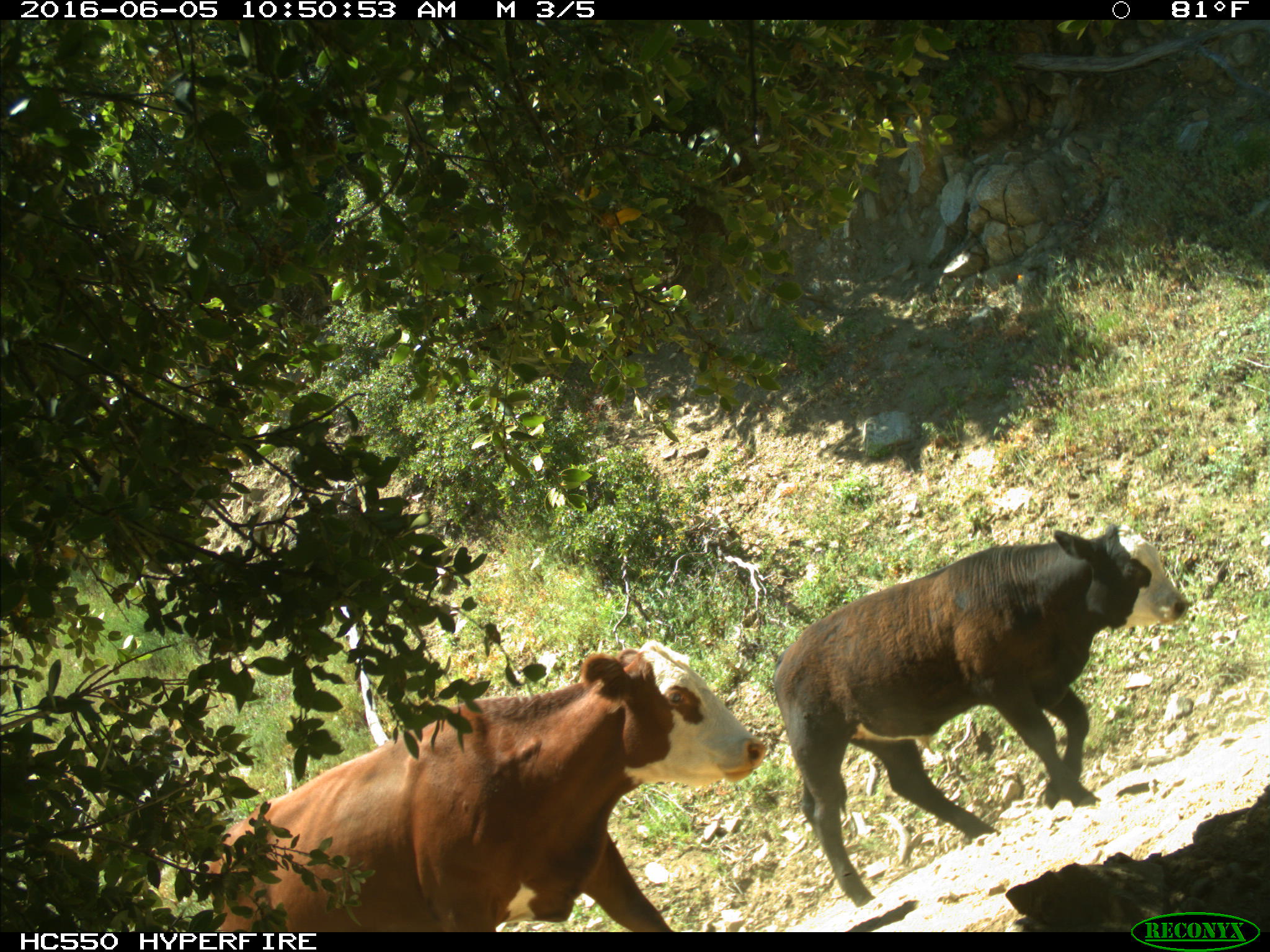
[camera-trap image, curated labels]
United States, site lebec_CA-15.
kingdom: Animalia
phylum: Chordata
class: Mammalia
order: Artiodactyla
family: Bovidae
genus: Bos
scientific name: Bos taurus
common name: domestic cow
Bos taurus (domestic cow).